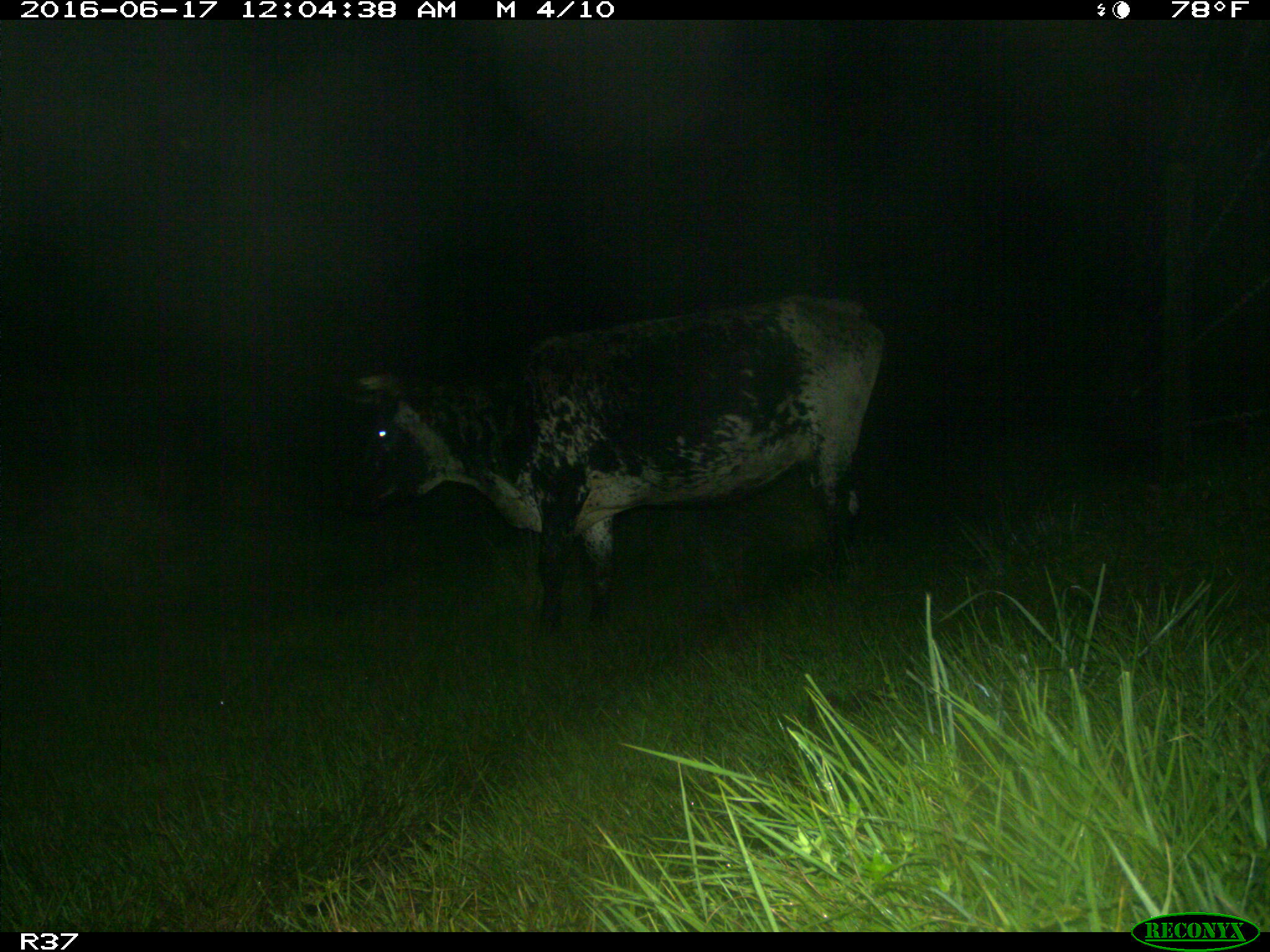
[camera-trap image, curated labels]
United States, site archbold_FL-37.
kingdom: Animalia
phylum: Chordata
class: Mammalia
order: Artiodactyla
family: Bovidae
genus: Bos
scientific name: Bos taurus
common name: domestic cow